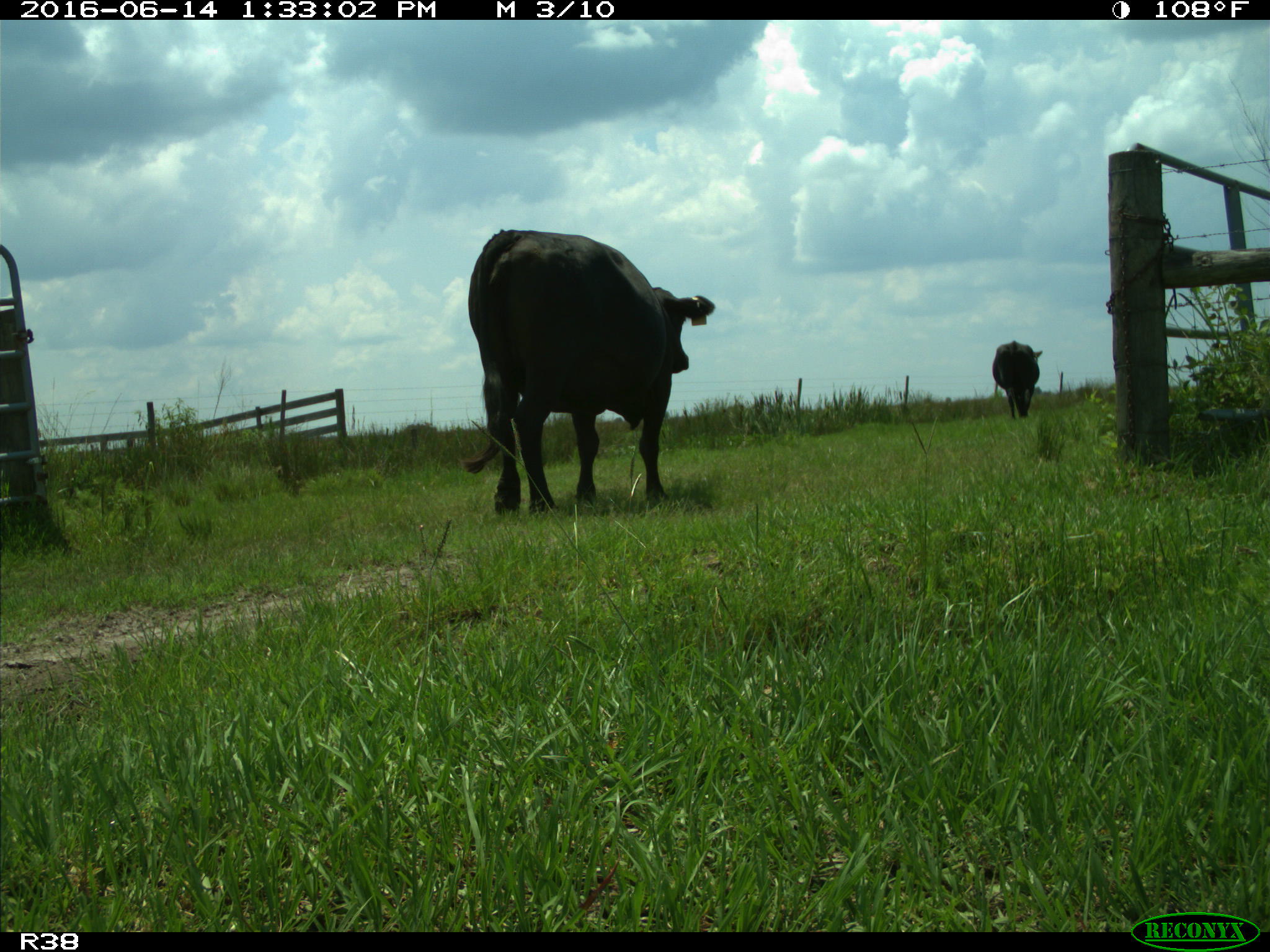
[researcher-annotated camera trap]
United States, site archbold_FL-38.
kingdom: Animalia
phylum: Chordata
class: Mammalia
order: Artiodactyla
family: Bovidae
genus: Bos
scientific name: Bos taurus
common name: domestic cow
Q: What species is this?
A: Bos taurus (domestic cow).